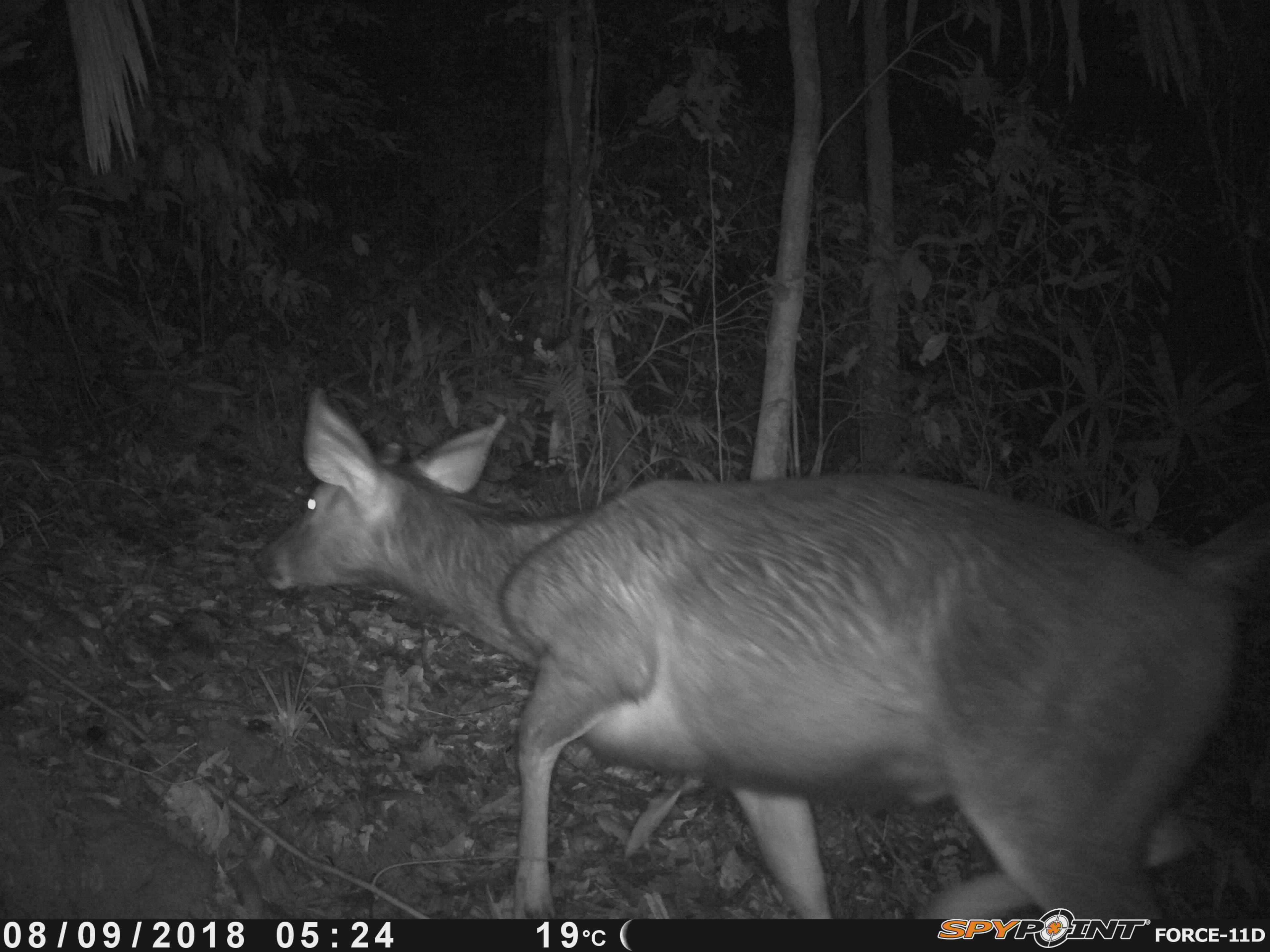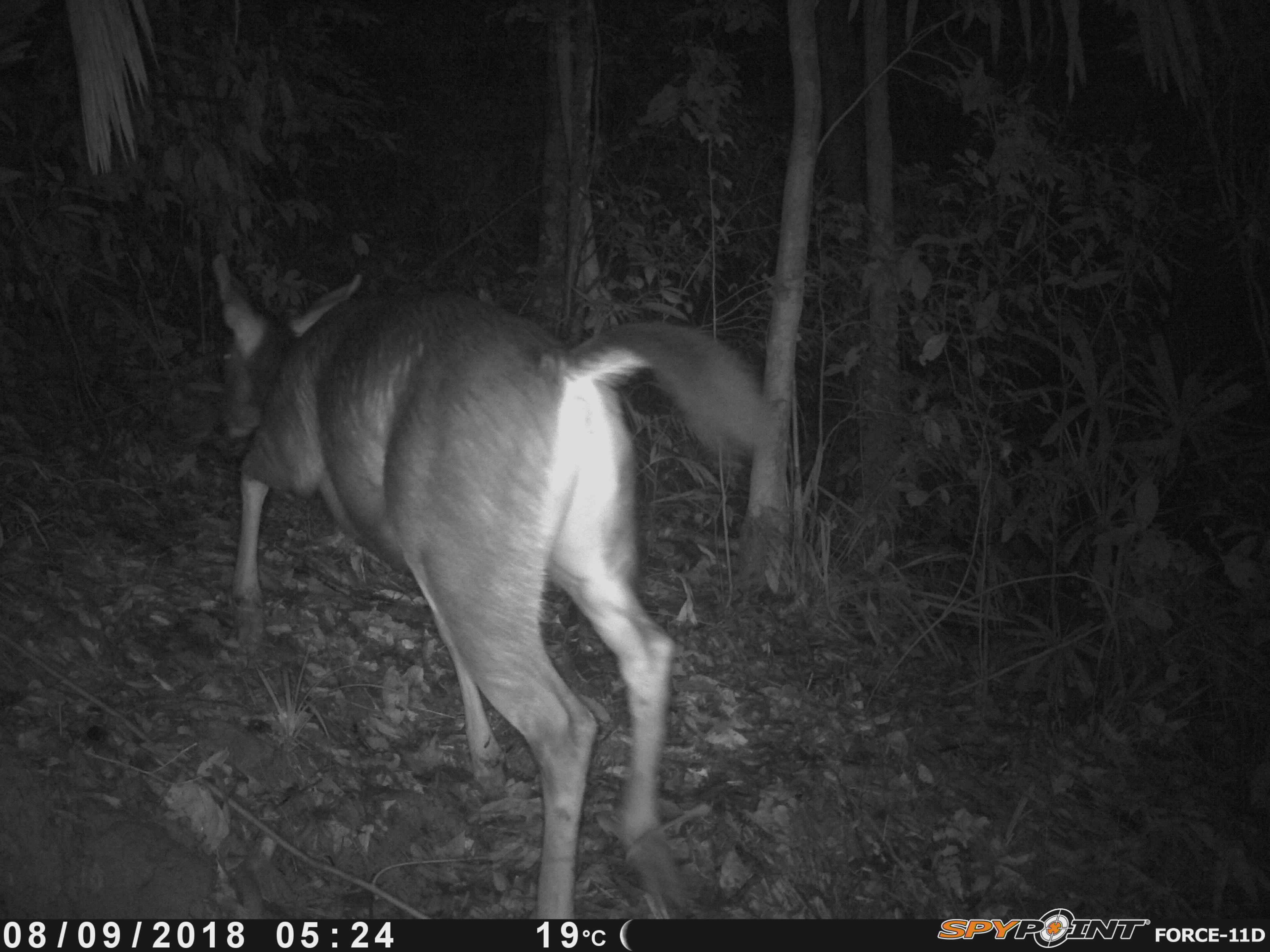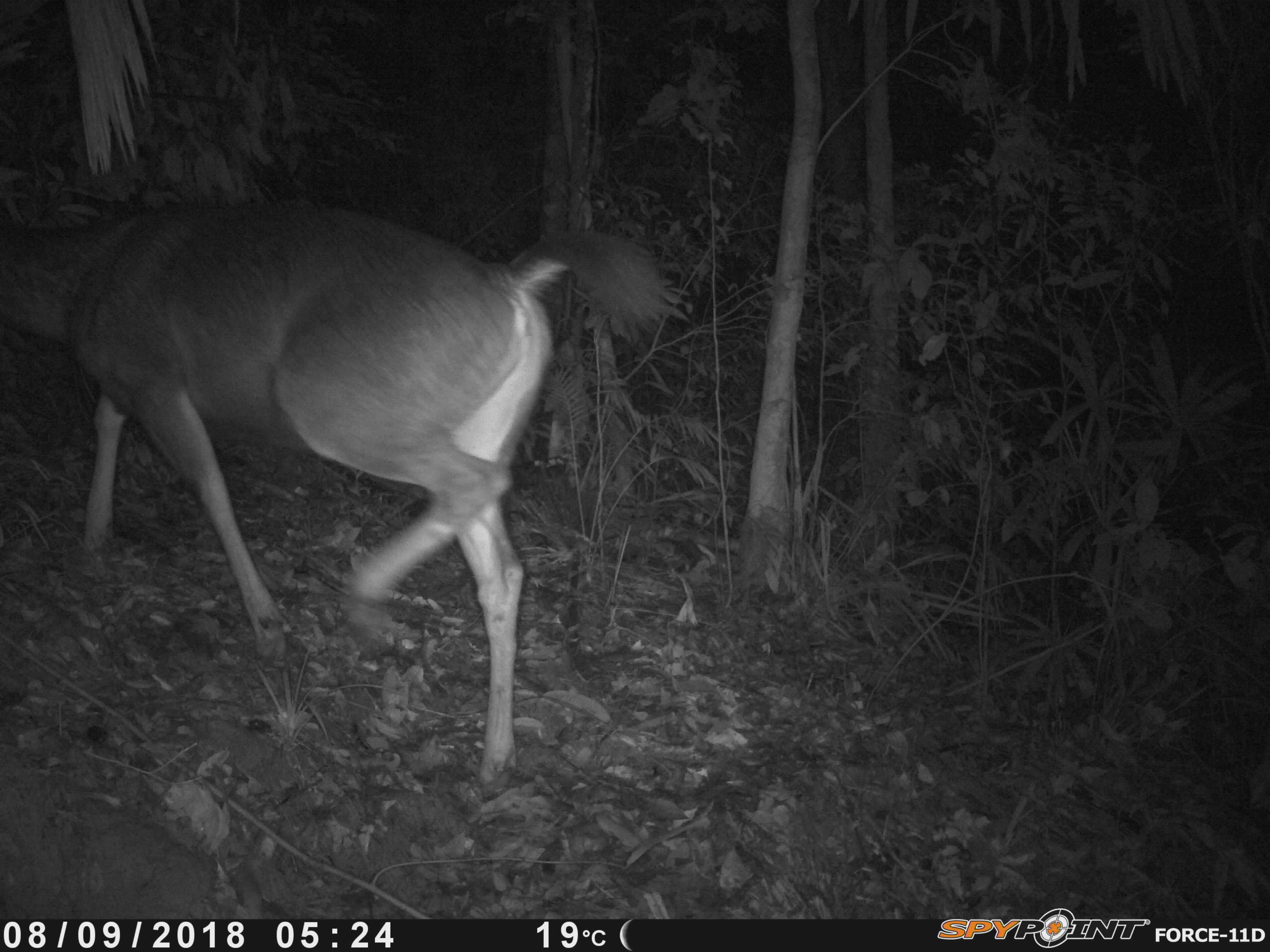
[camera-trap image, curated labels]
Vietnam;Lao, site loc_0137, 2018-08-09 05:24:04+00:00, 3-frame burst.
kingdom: Animalia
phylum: Chordata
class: Mammalia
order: Artiodactyla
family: Cervidae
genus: Rusa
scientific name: Rusa unicolor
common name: sambar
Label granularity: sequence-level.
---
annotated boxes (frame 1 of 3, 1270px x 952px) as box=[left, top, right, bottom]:
sambar: box=[255, 383, 1270, 918]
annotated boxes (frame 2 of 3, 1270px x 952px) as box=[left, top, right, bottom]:
sambar: box=[209, 250, 776, 919]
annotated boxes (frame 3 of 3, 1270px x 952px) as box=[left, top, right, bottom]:
sambar: box=[0, 192, 672, 807]